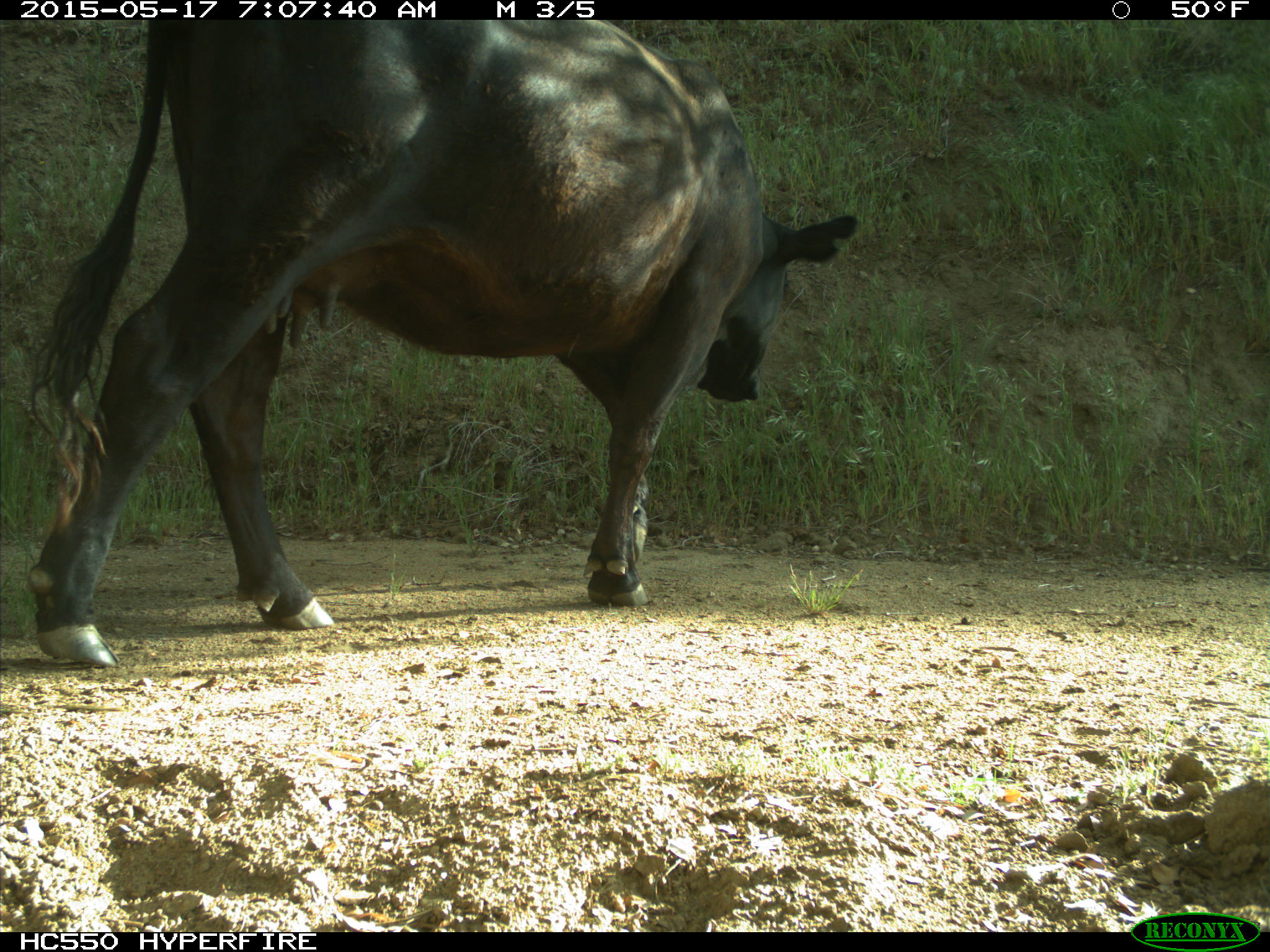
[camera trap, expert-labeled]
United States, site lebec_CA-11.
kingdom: Animalia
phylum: Chordata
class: Mammalia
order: Artiodactyla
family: Bovidae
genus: Bos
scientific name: Bos taurus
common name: domestic cow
Bos taurus (domestic cow).